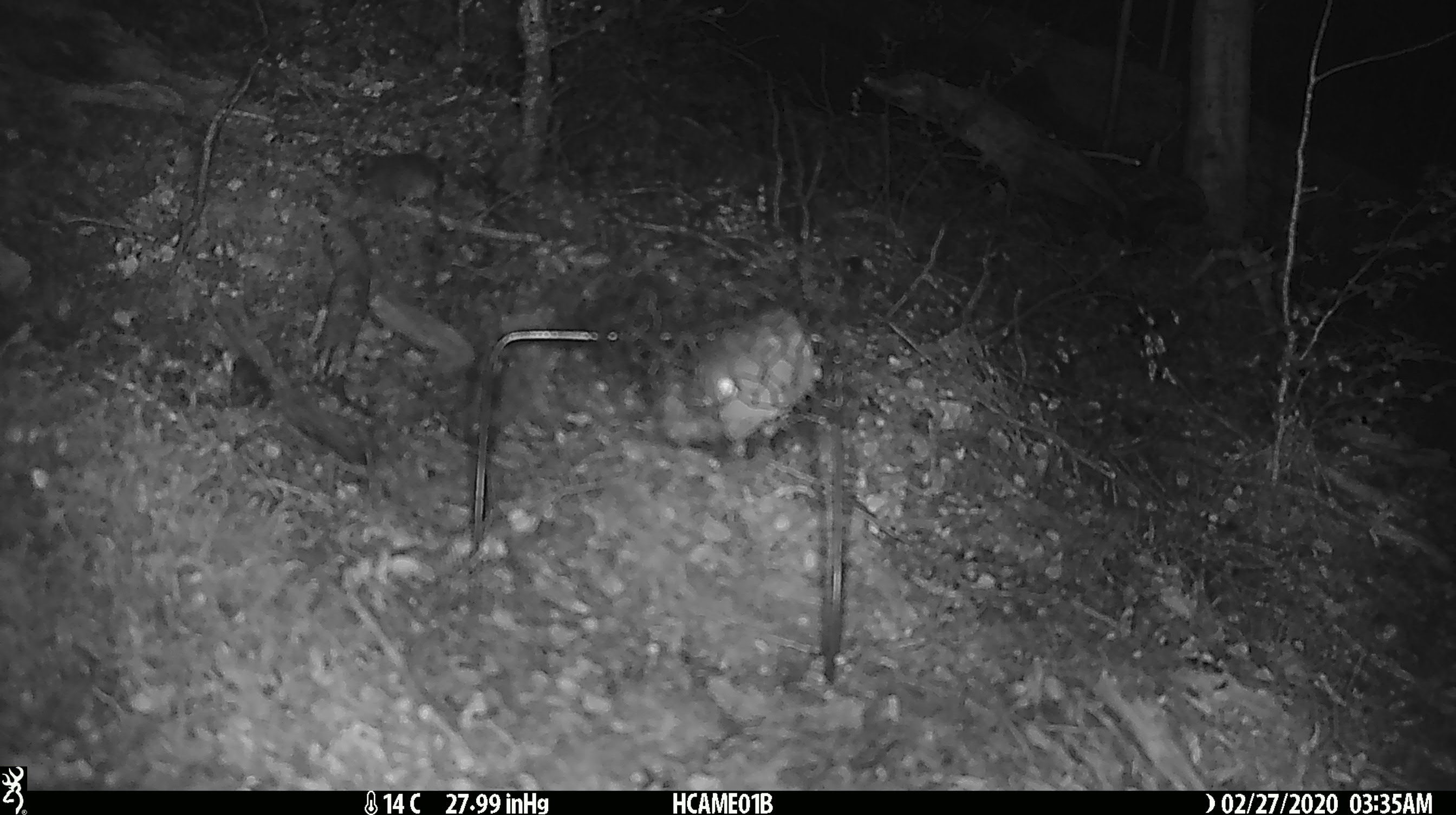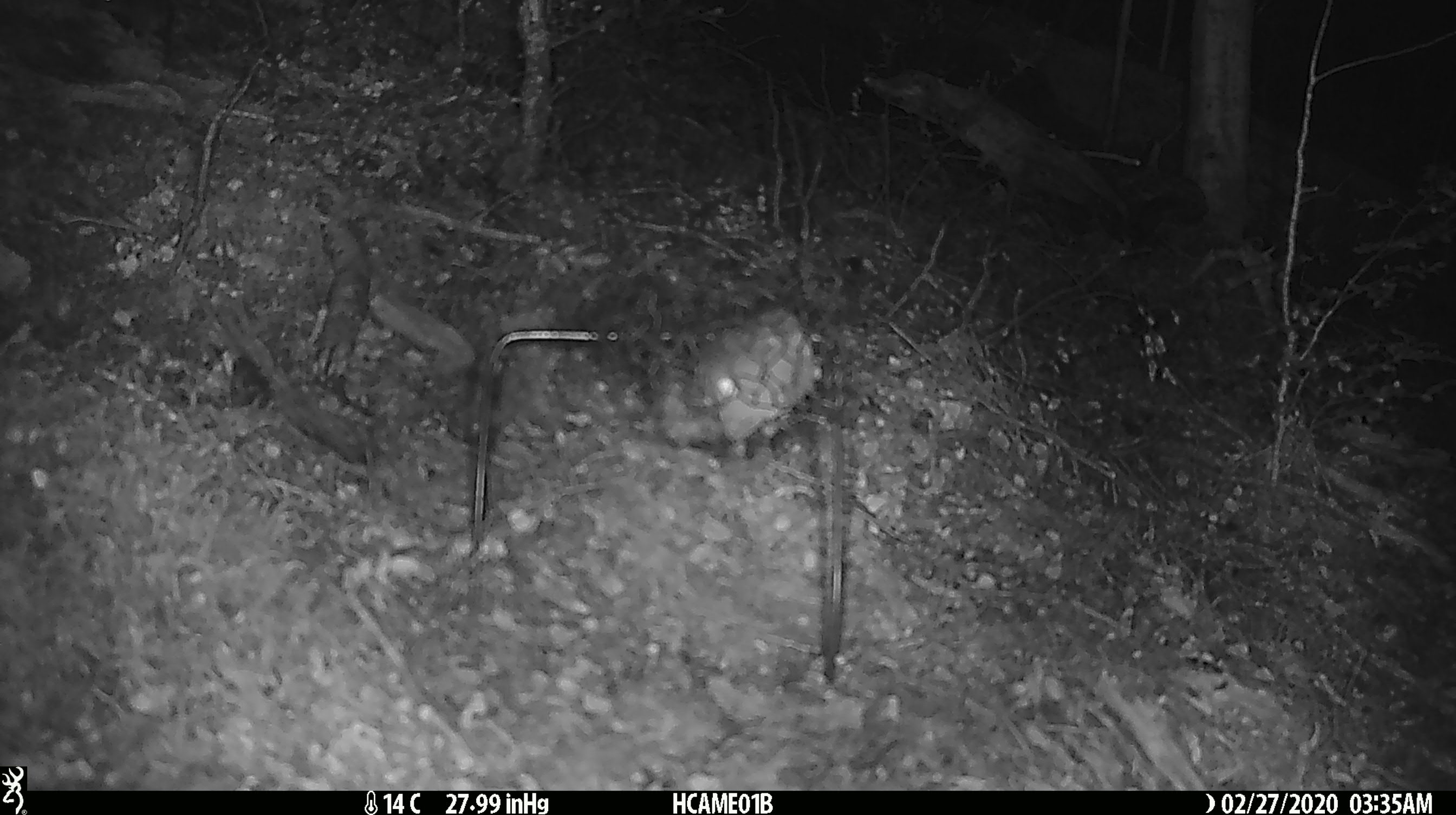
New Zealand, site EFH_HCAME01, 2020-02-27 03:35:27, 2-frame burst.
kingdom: Animalia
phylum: Chordata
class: Mammalia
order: Rodentia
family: Muridae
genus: Mus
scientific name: Mus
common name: mouse